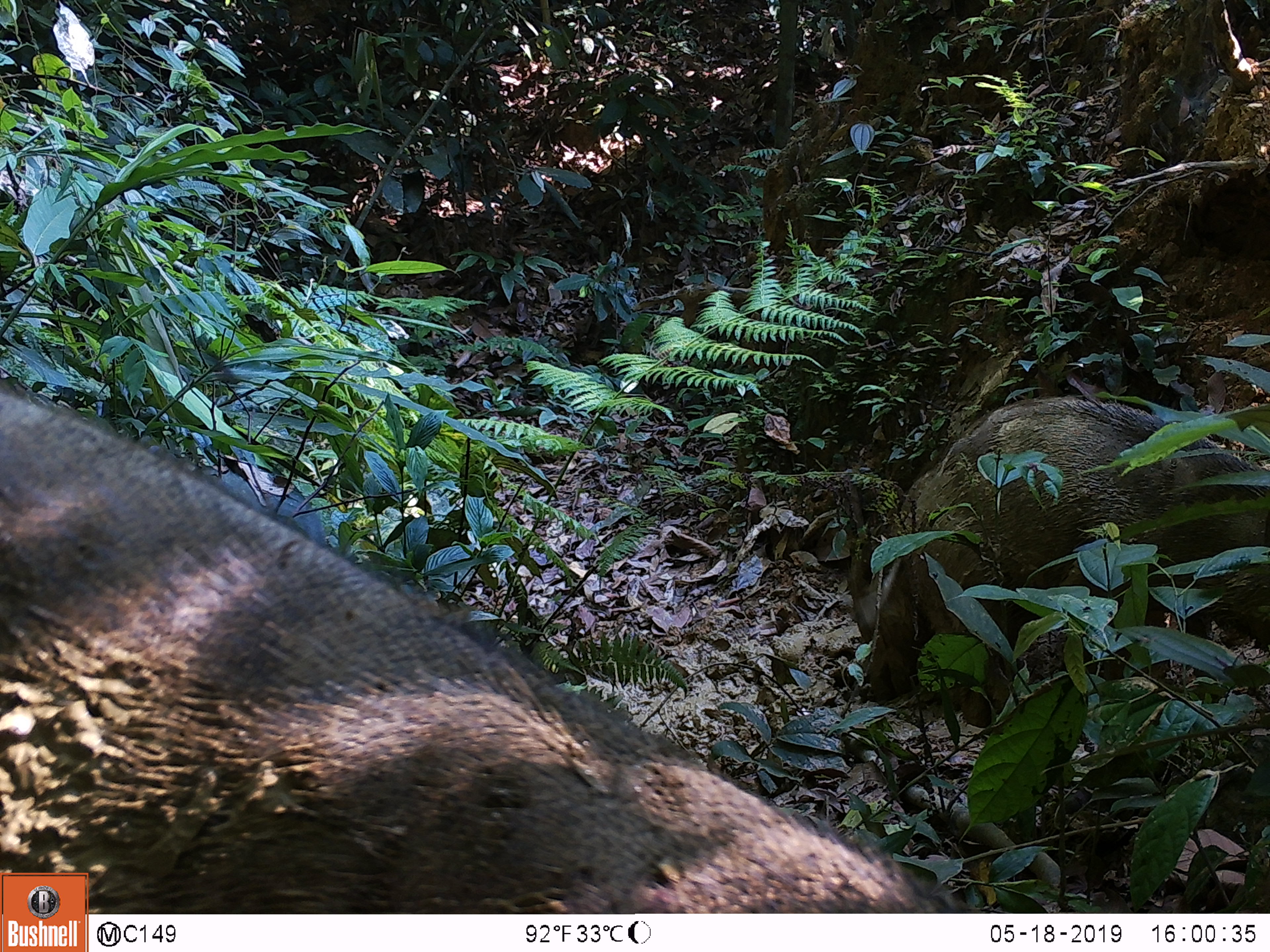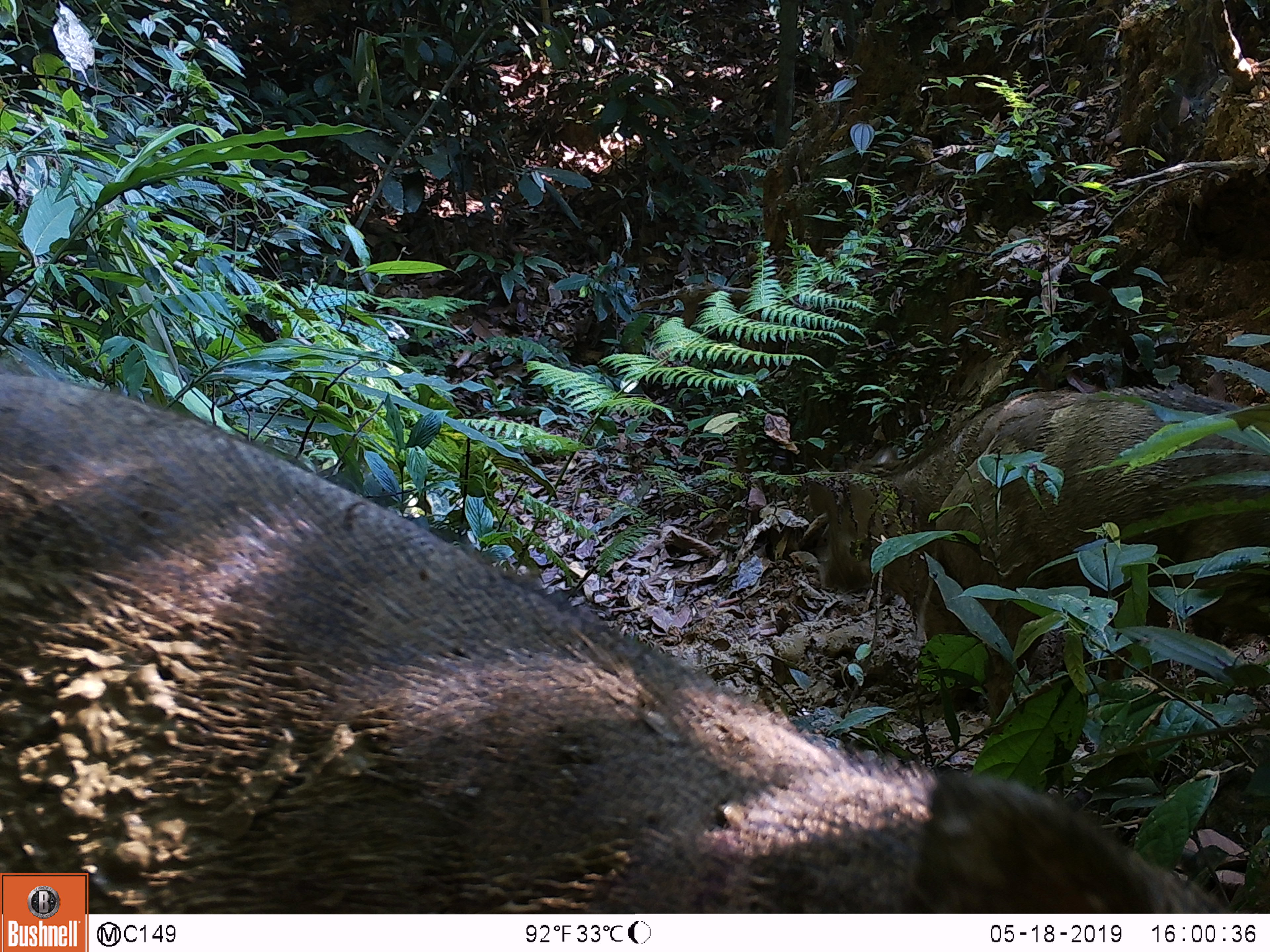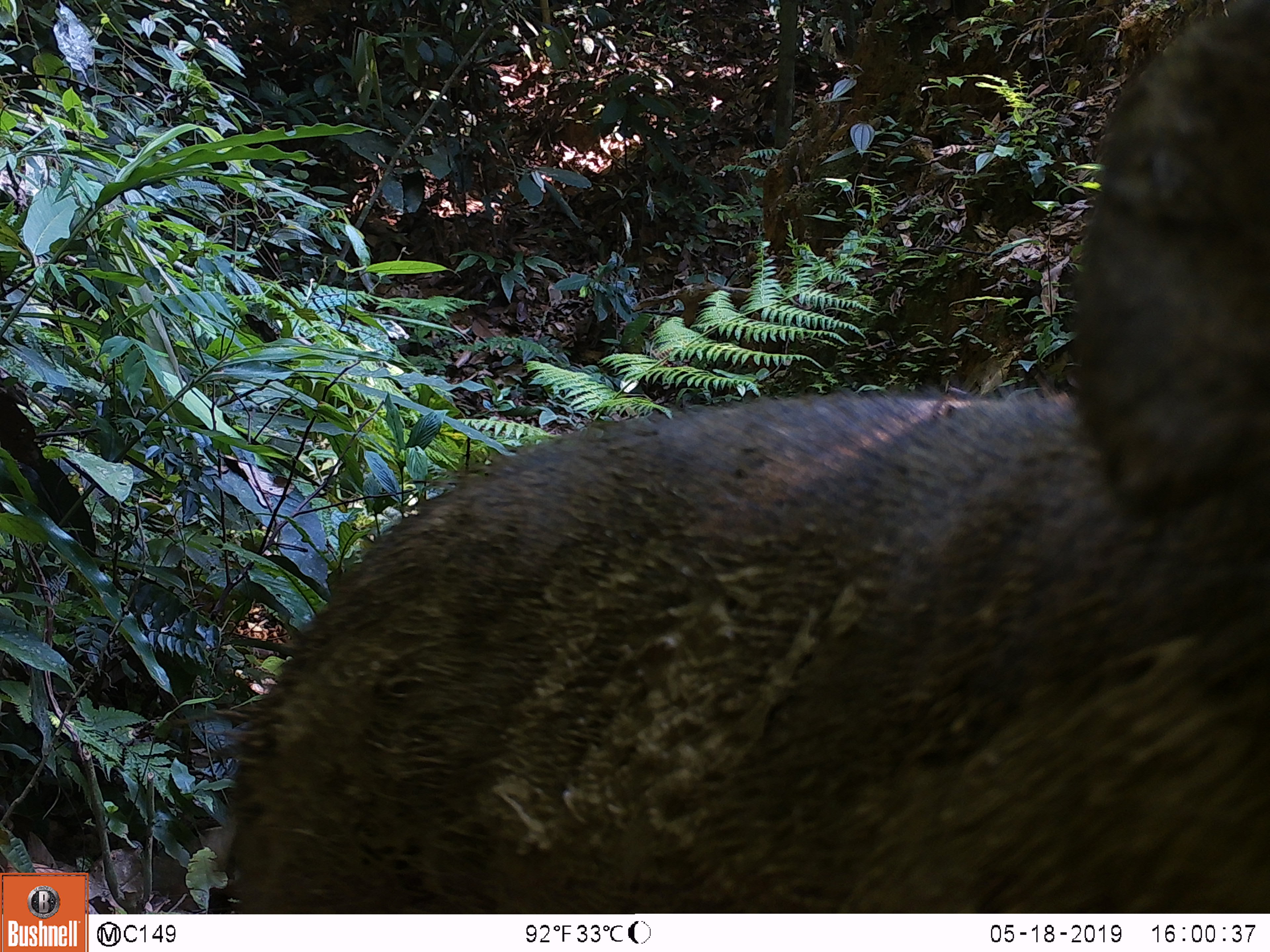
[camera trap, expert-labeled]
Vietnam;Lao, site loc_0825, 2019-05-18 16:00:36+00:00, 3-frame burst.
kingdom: Animalia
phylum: Chordata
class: Mammalia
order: Artiodactyla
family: Suidae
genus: Sus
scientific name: Sus scrofa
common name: eurasian wild pig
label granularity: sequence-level